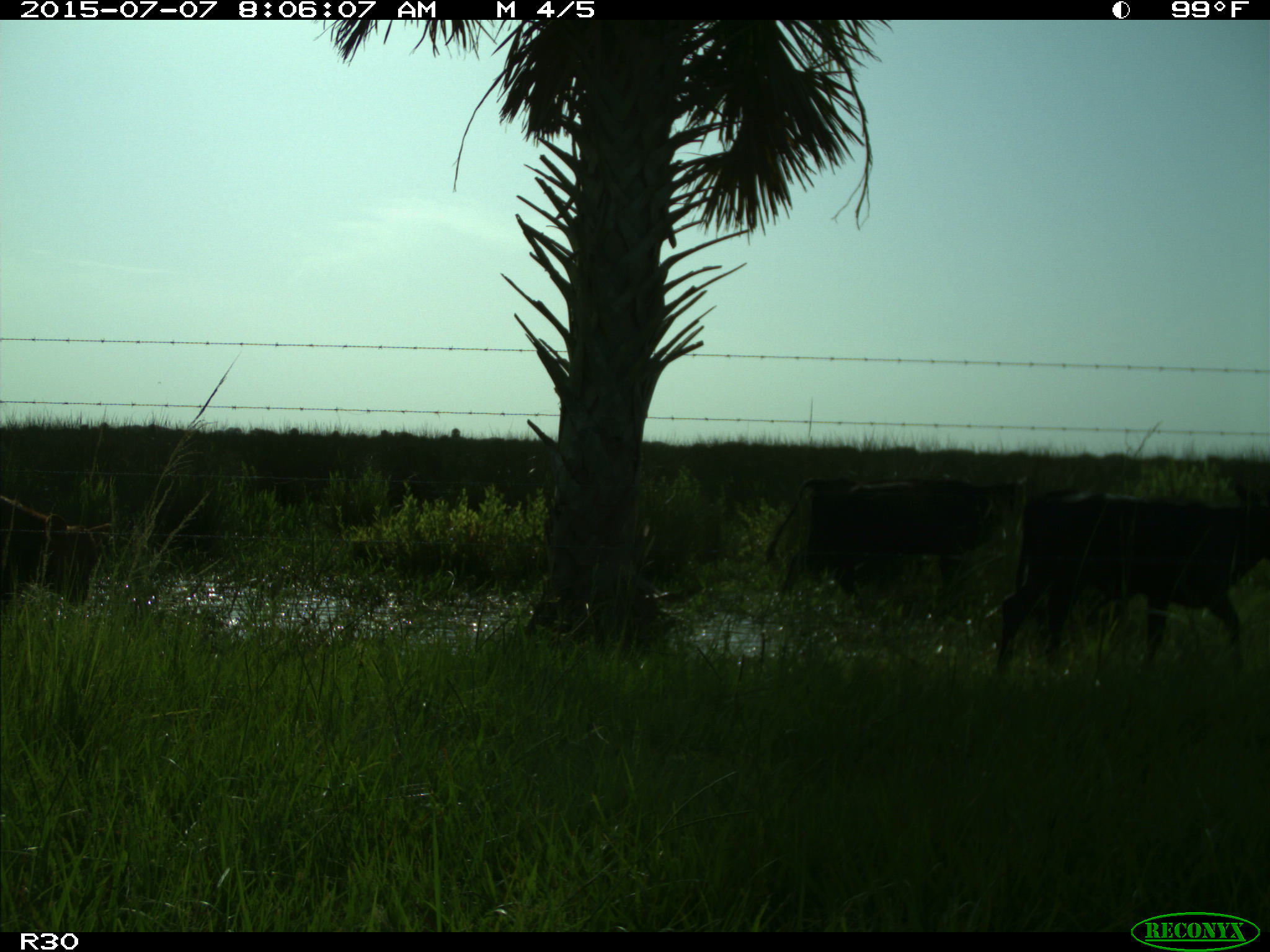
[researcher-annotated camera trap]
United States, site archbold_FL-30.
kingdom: Animalia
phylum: Chordata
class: Mammalia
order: Artiodactyla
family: Bovidae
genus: Bos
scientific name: Bos taurus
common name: domestic cow